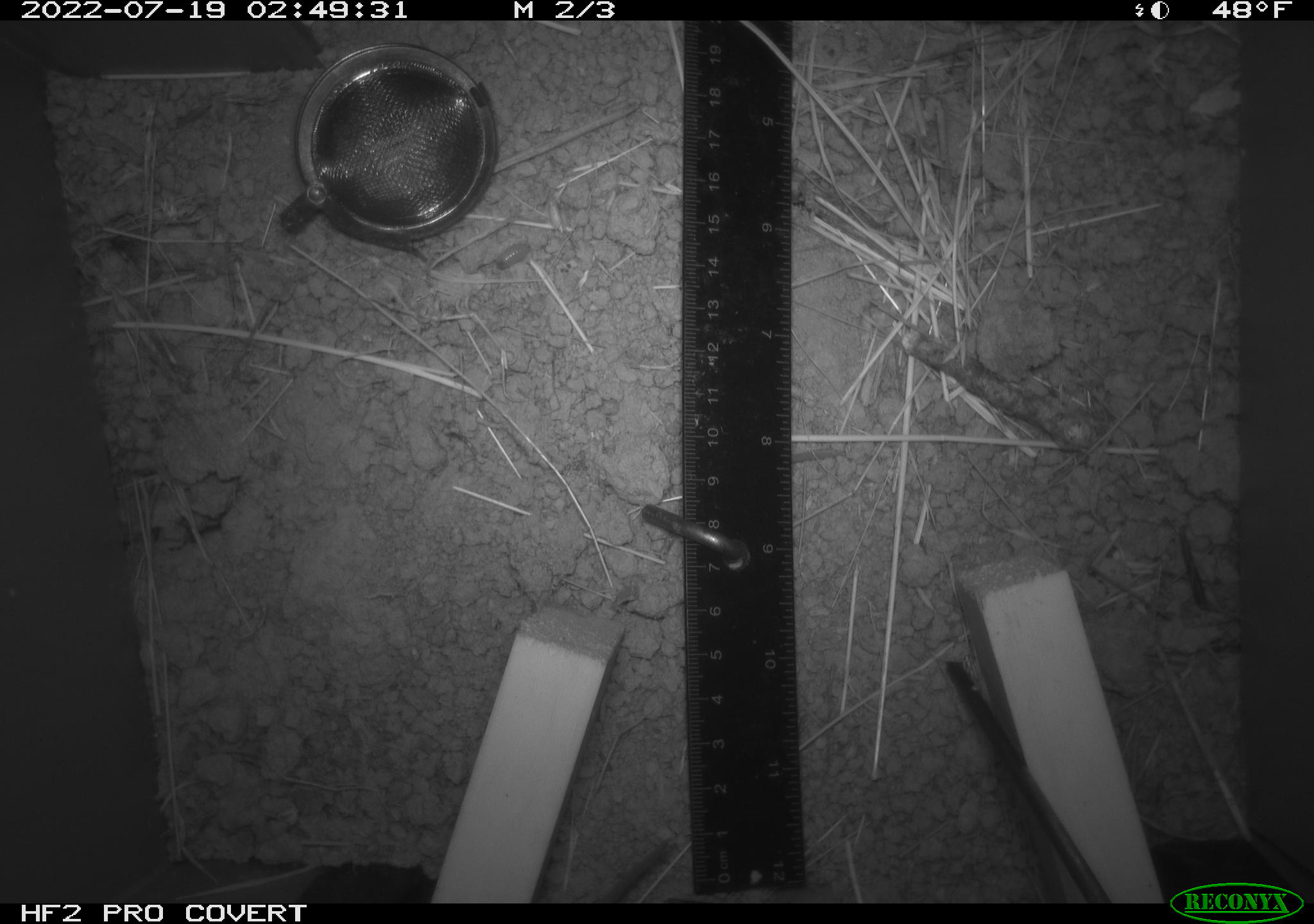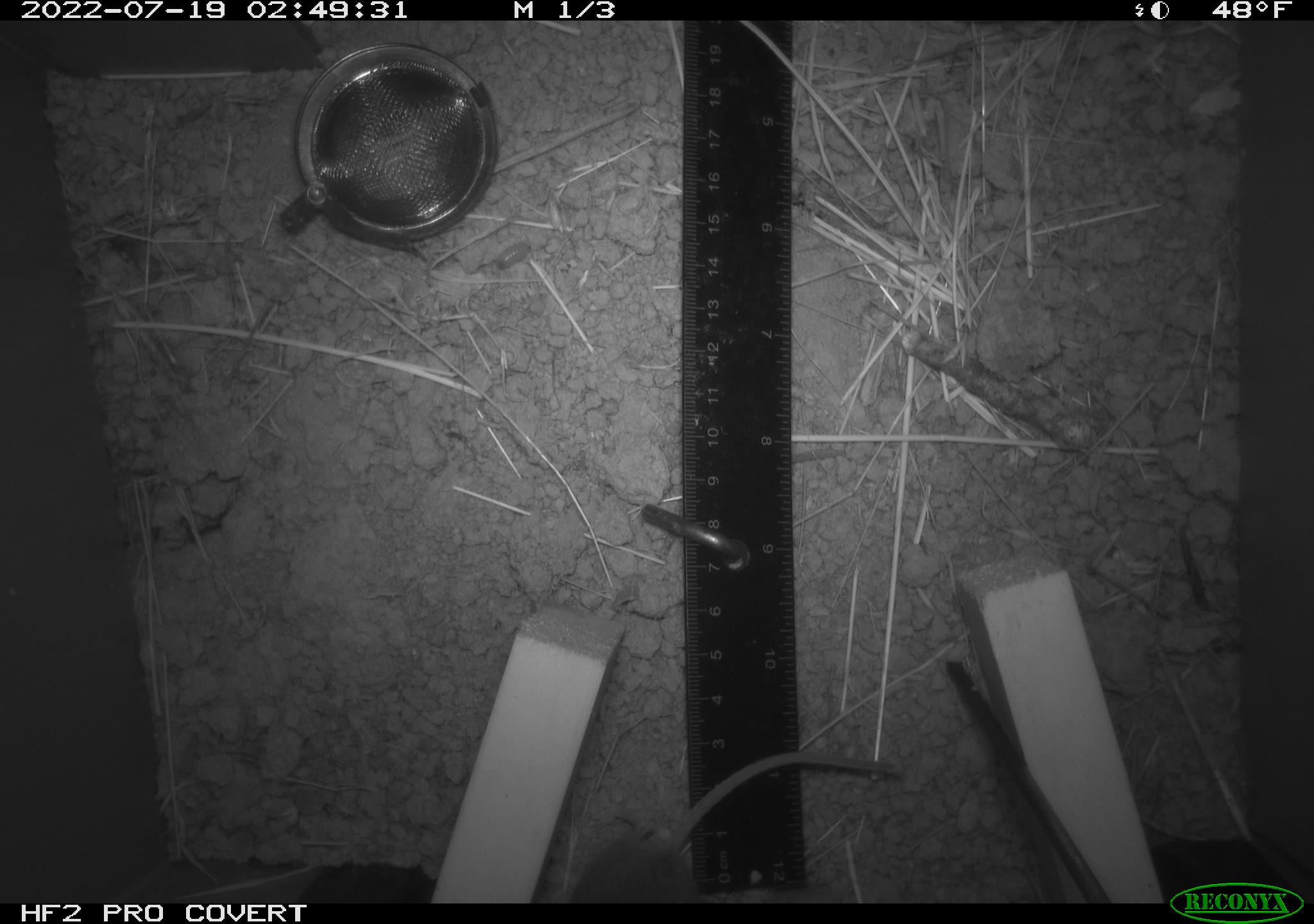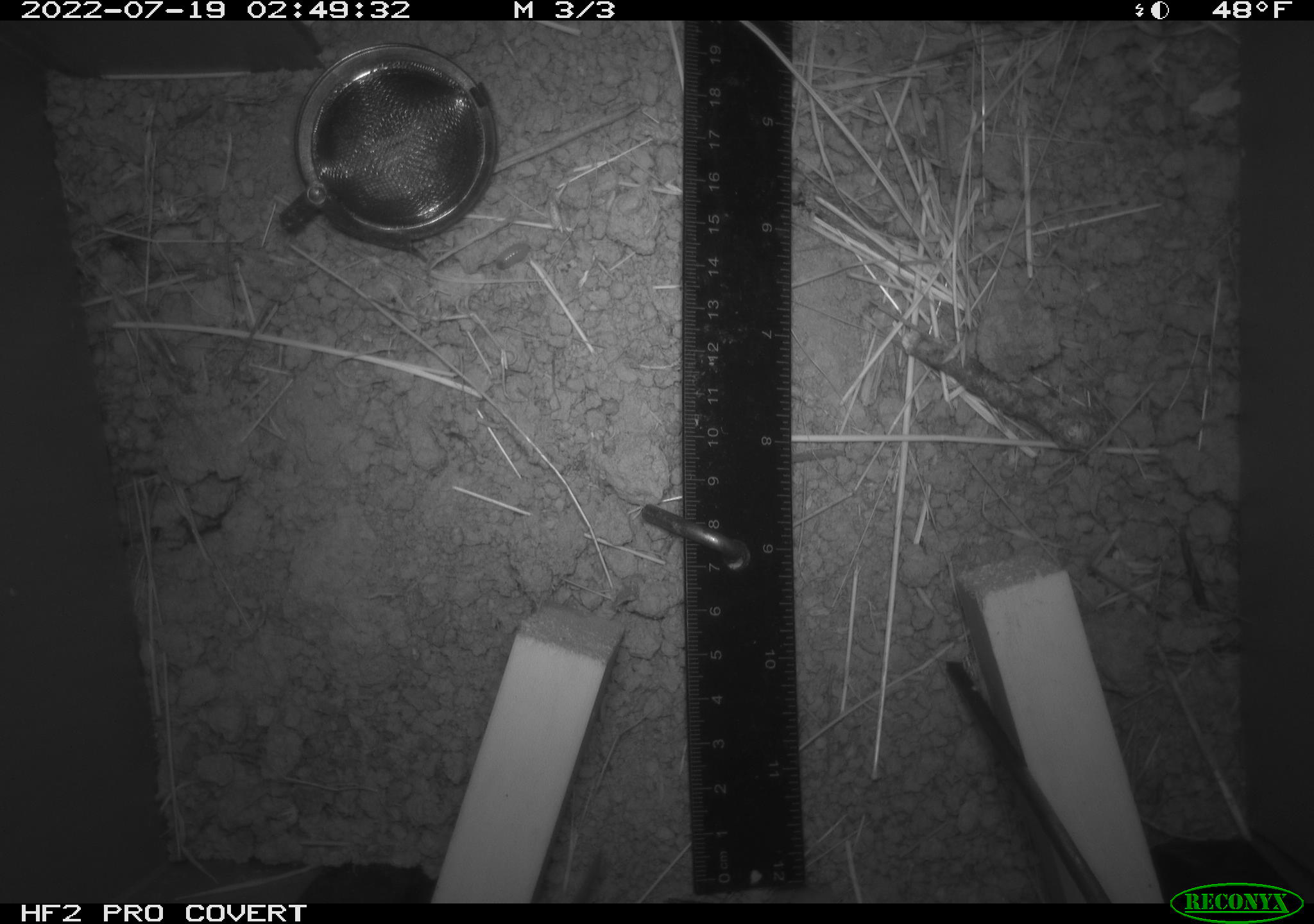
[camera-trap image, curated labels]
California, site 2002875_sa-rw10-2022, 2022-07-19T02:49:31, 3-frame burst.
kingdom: Animalia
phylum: Chordata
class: Mammalia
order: Rodentia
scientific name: Rodentia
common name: mouse species